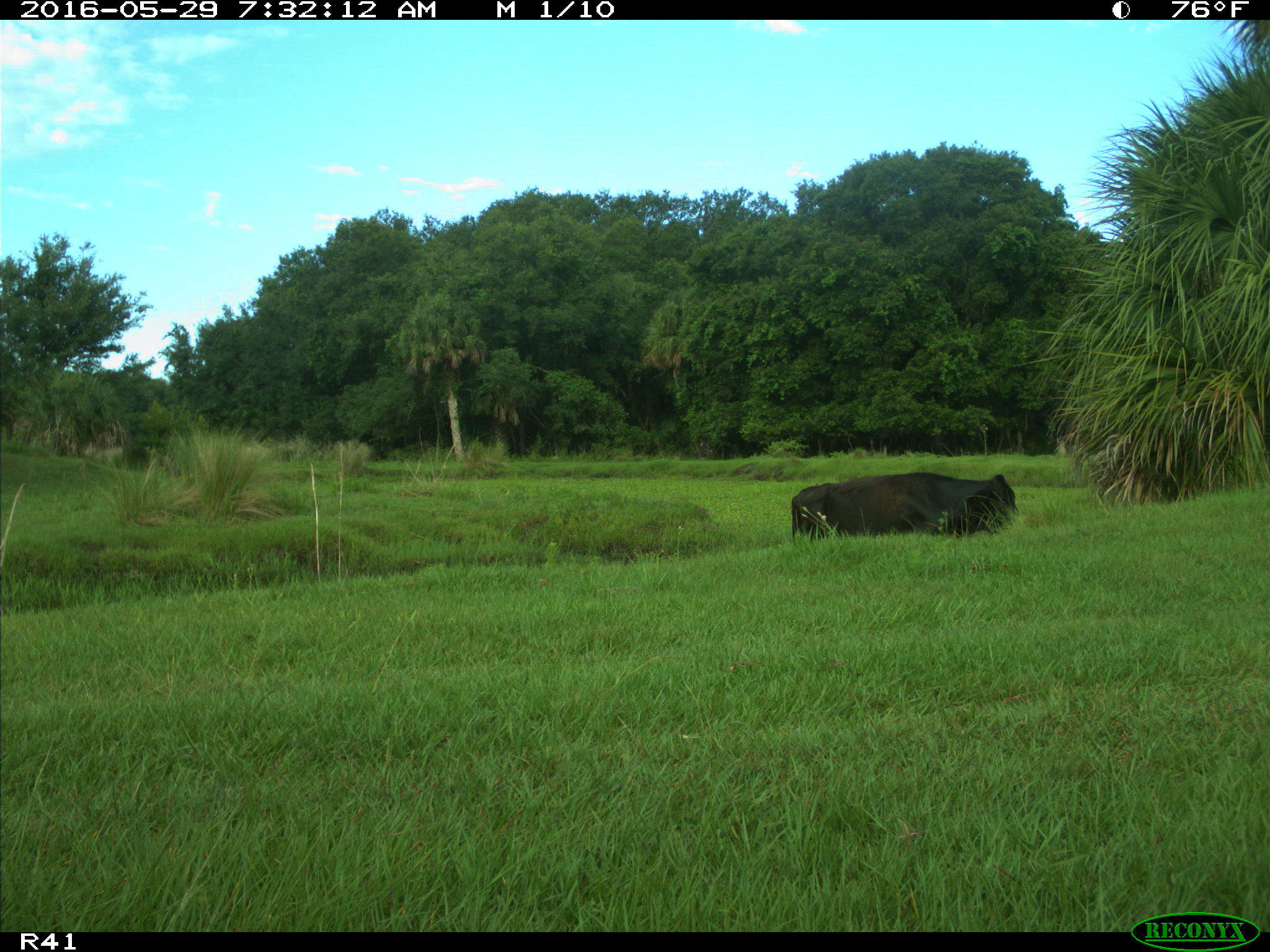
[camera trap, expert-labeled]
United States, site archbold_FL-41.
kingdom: Animalia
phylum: Chordata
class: Mammalia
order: Artiodactyla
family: Bovidae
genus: Bos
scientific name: Bos taurus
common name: domestic cow